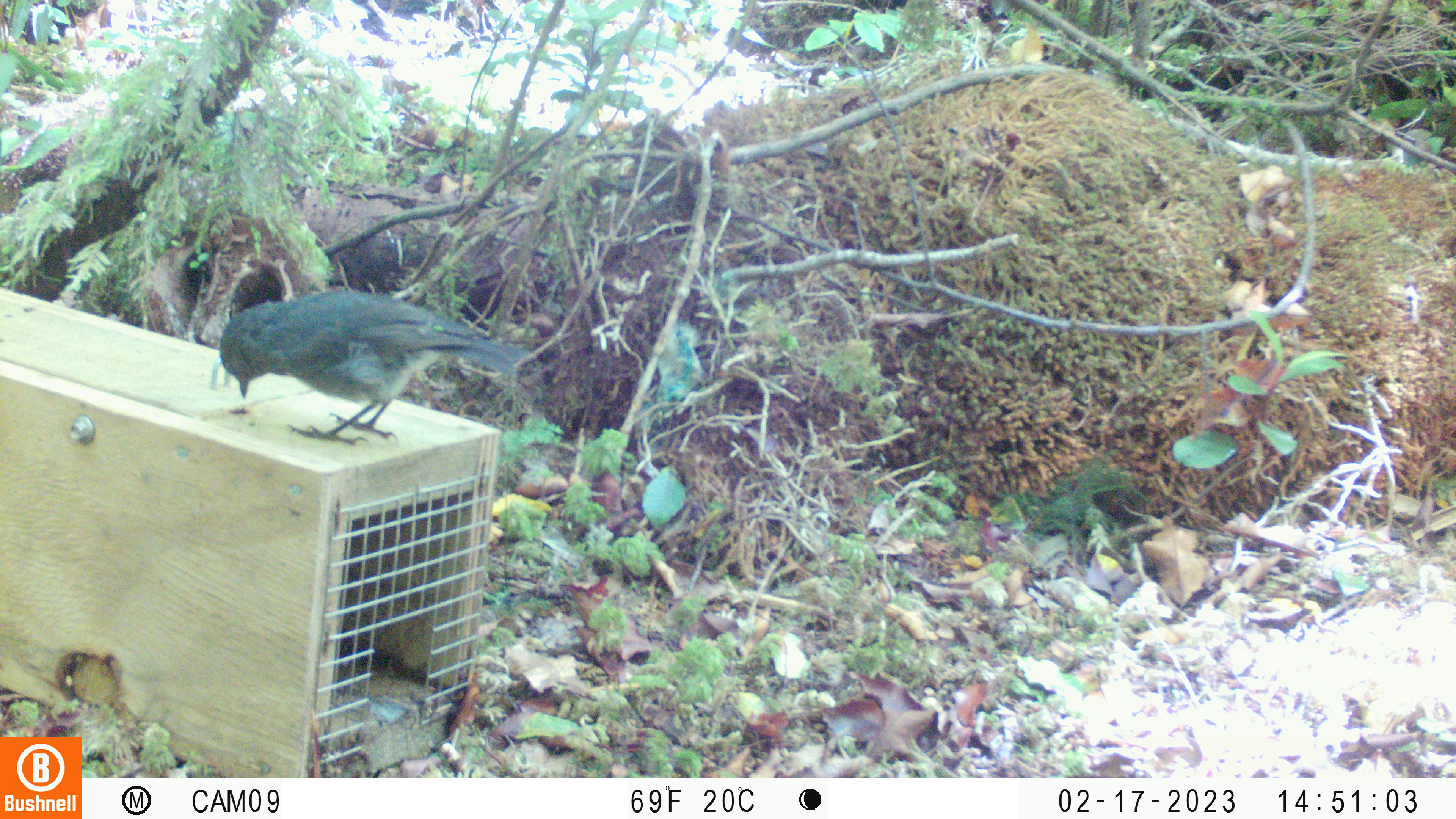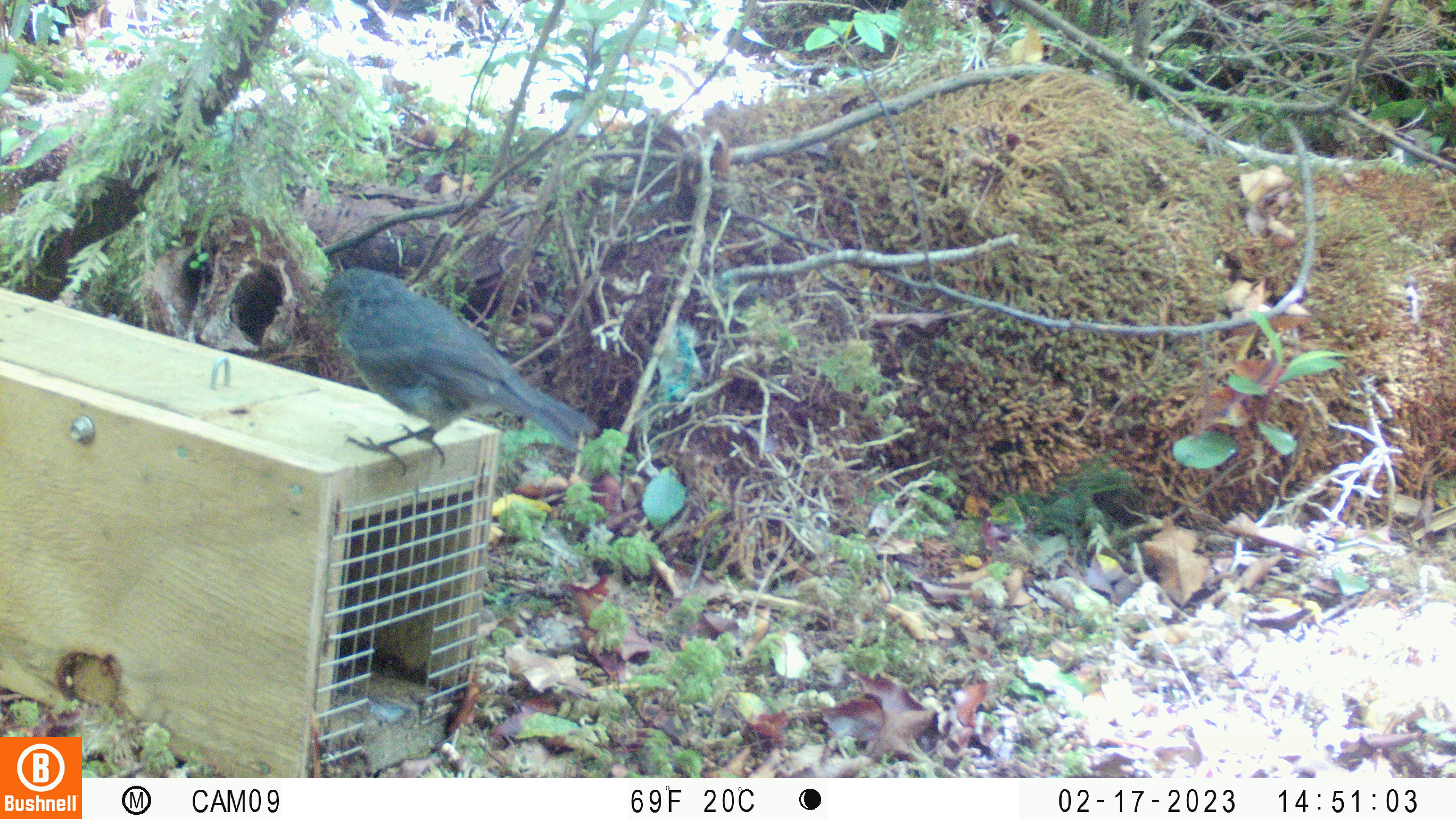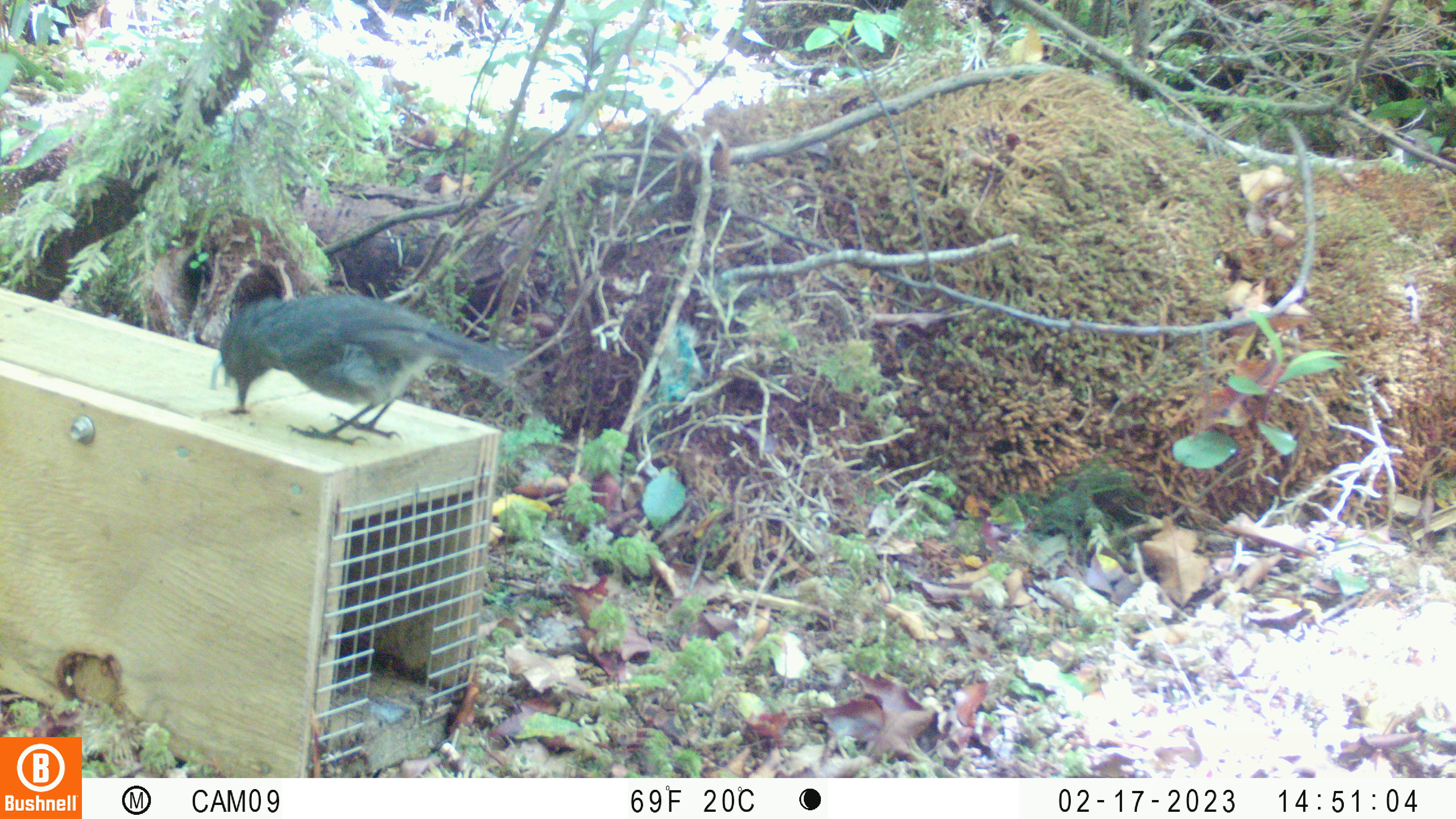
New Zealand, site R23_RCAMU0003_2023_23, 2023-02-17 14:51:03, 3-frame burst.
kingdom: Animalia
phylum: Chordata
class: Aves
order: Passeriformes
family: Petroicidae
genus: Petroica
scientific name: Petroica australis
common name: new zealand robin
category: robin